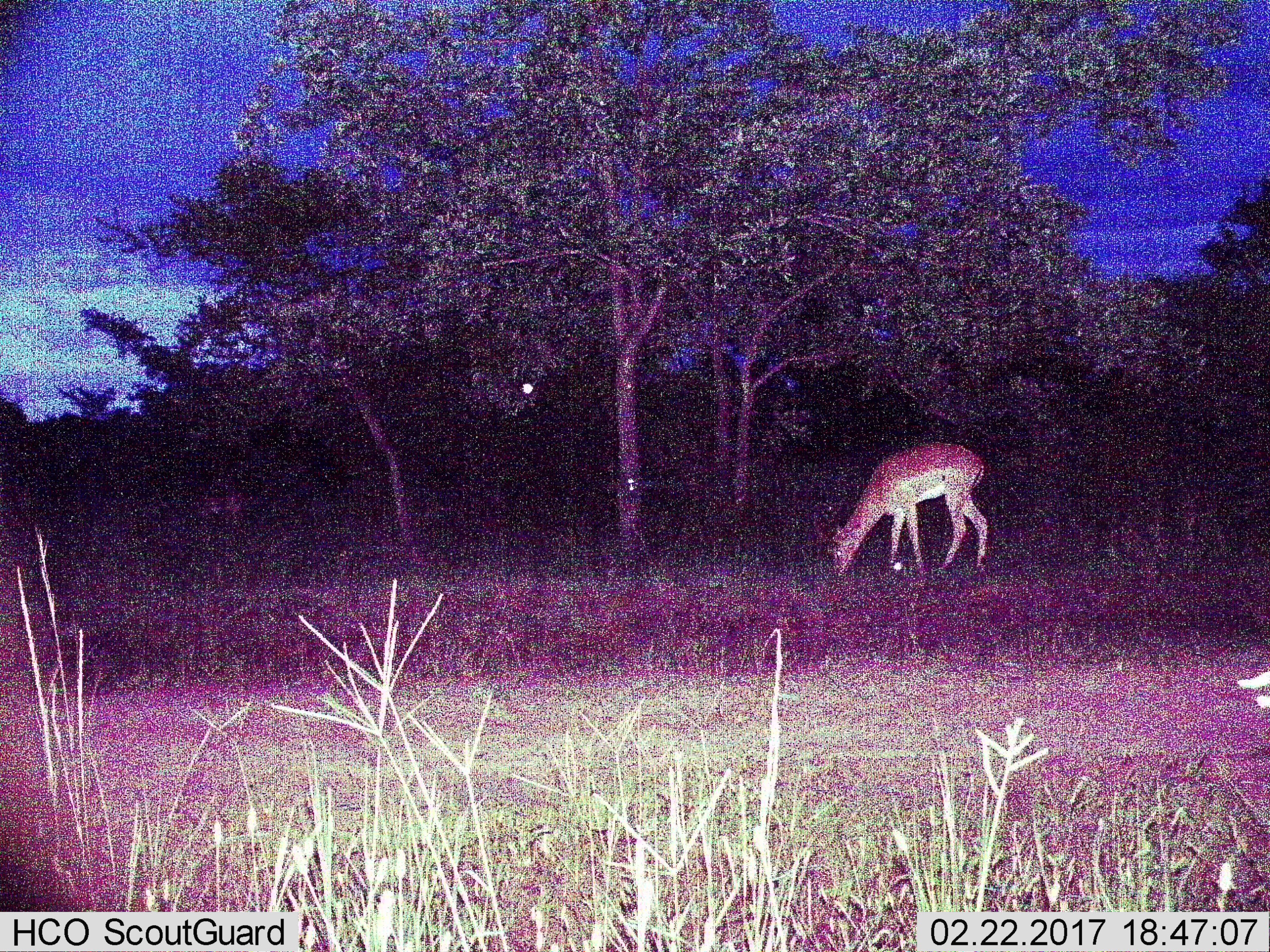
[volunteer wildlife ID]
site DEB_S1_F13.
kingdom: Animalia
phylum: Chordata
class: Mammalia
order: Artiodactyla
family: Bovidae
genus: Aepyceros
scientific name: Aepyceros melampus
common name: impala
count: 1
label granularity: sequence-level